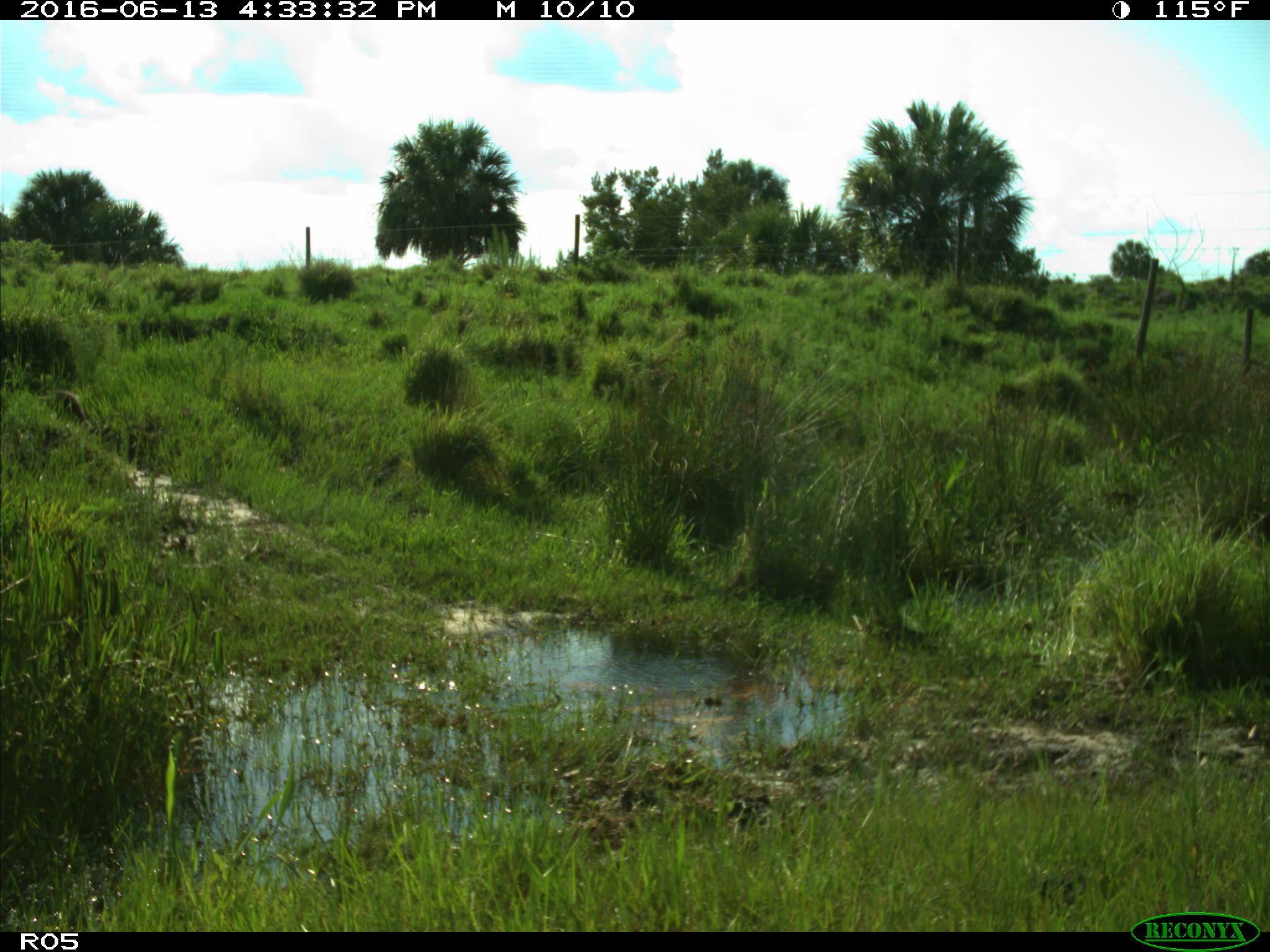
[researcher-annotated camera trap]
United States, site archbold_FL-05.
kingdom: Animalia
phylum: Chordata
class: Mammalia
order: Carnivora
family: Procyonidae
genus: Procyon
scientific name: Procyon lotor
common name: common raccoon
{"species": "Procyon lotor (common raccoon)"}